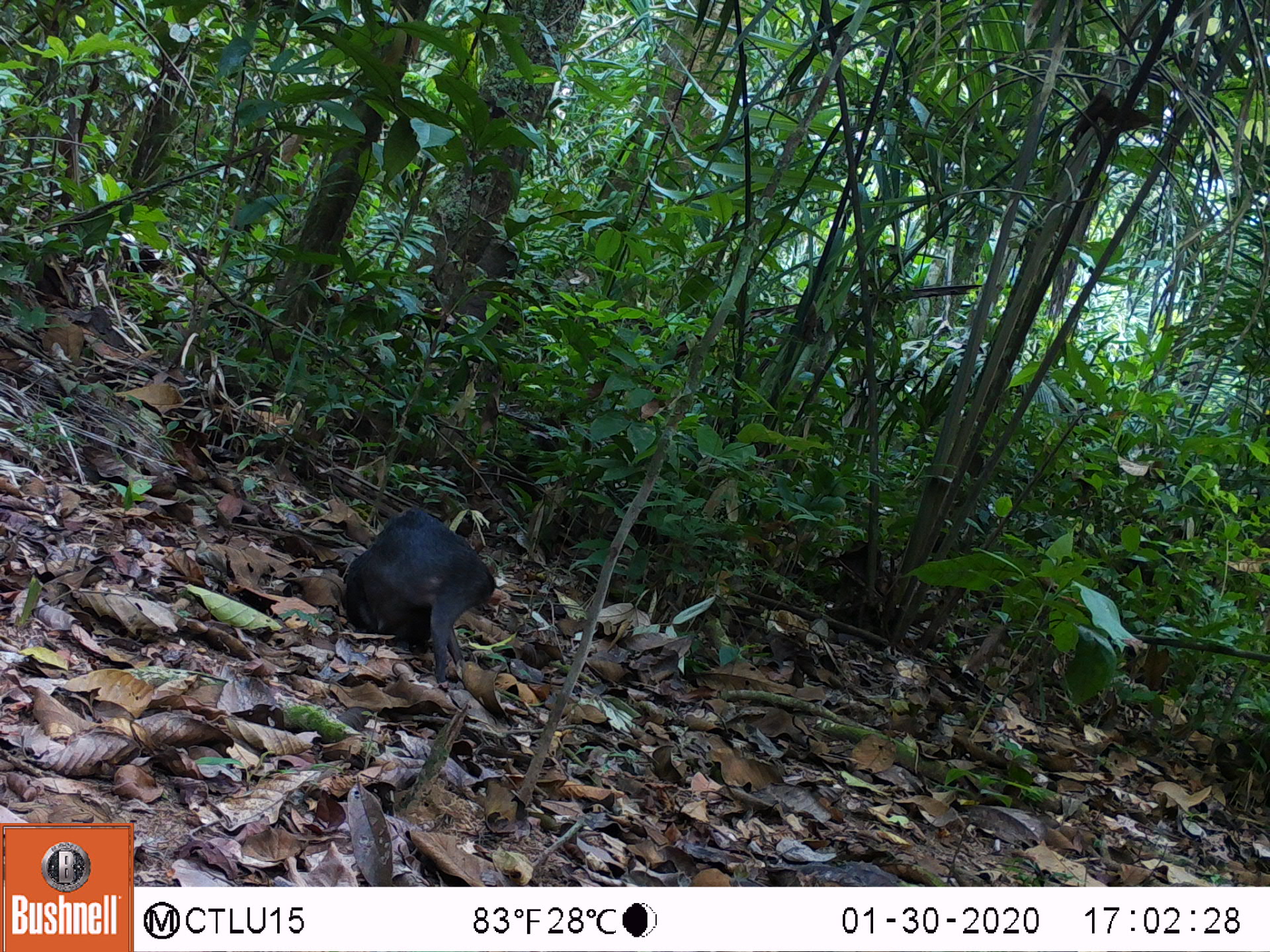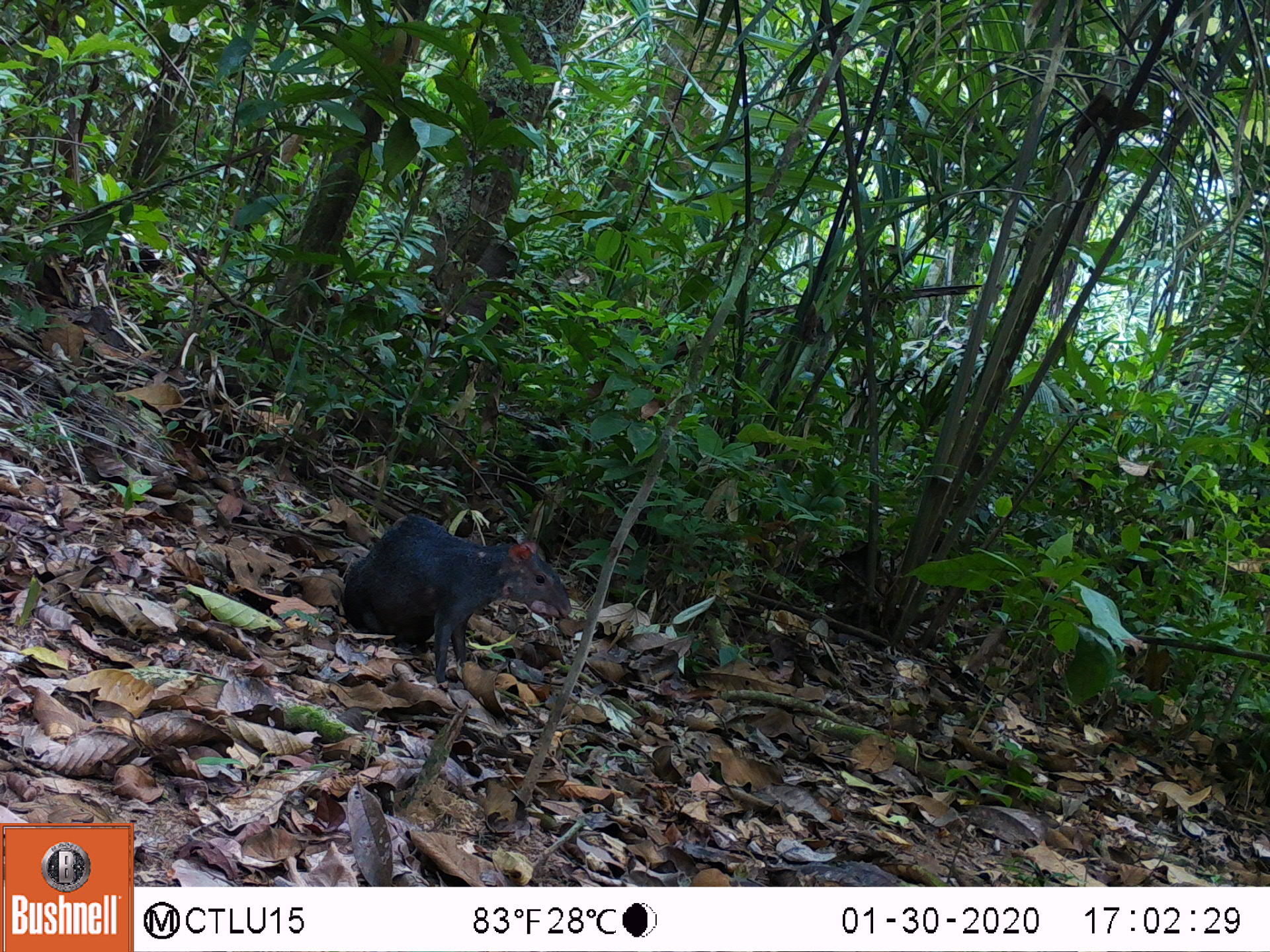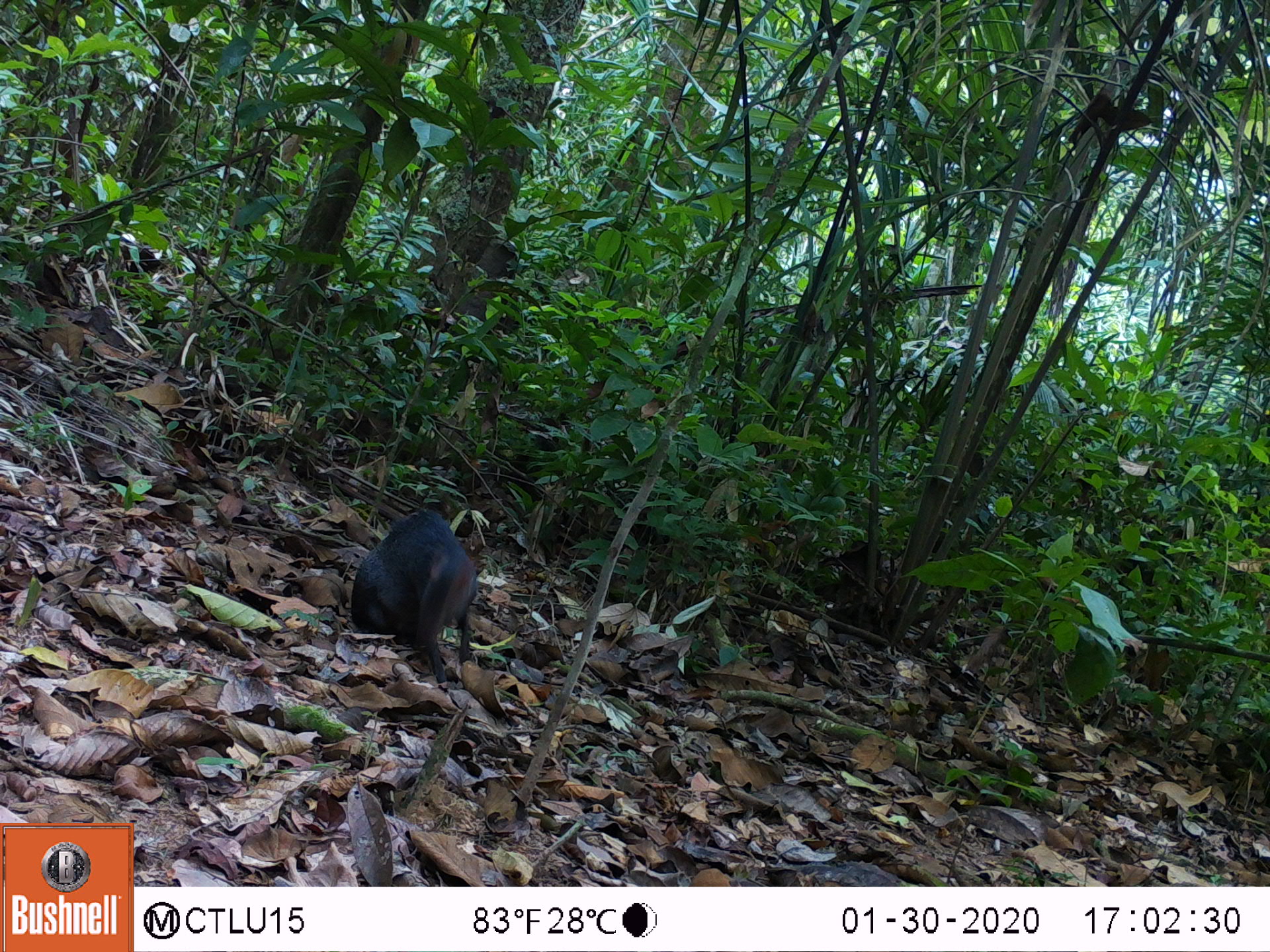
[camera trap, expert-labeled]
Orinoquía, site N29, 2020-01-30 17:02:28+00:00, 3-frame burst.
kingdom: Animalia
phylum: Chordata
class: Mammalia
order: Rodentia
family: Dasyproctidae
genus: Dasyprocta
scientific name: Dasyprocta fuliginosa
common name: black agouti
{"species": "black agouti (Dasyprocta fuliginosa)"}